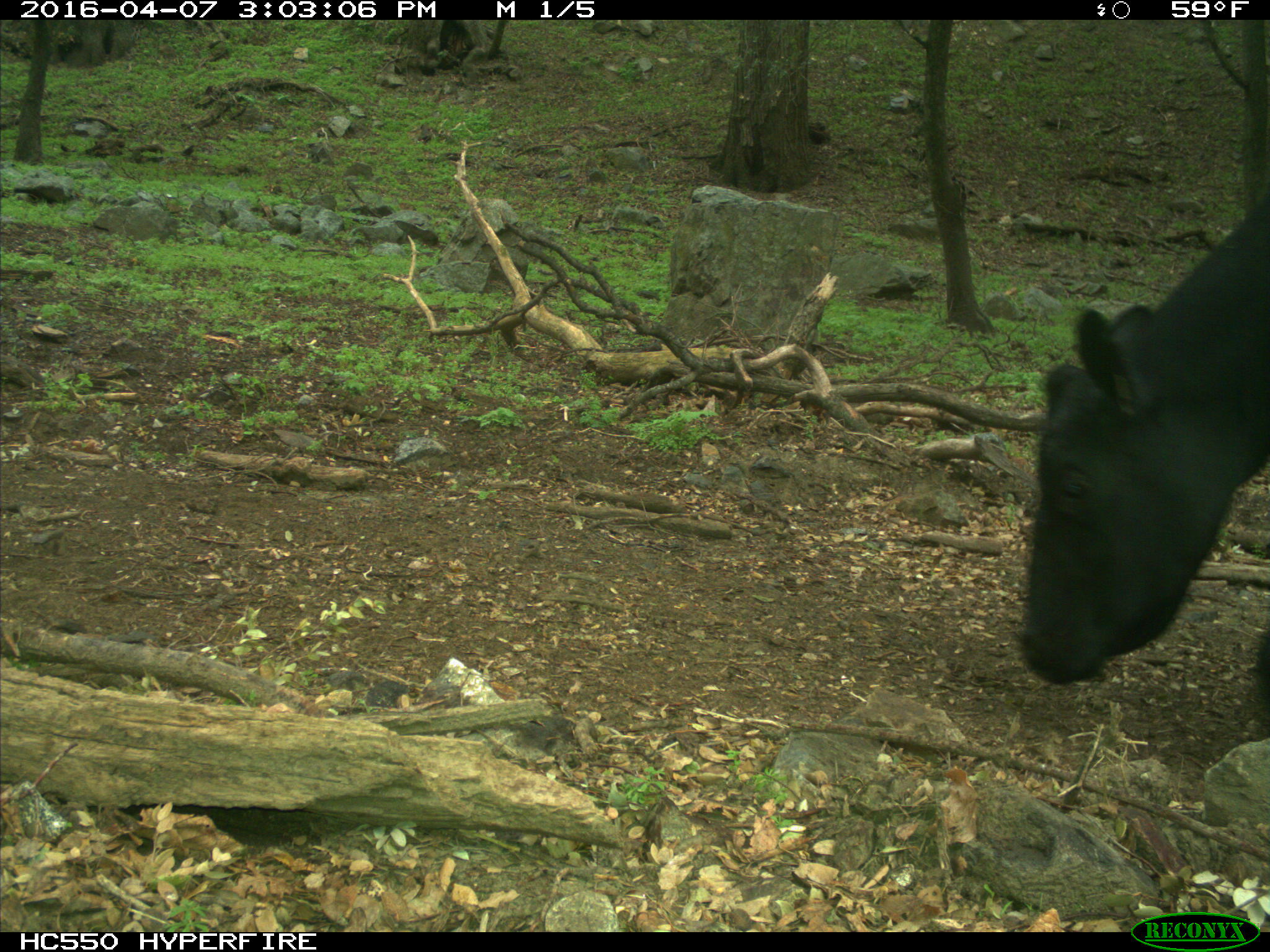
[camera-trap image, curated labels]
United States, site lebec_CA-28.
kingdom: Animalia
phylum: Chordata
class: Mammalia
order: Artiodactyla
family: Bovidae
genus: Bos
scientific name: Bos taurus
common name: domestic cow